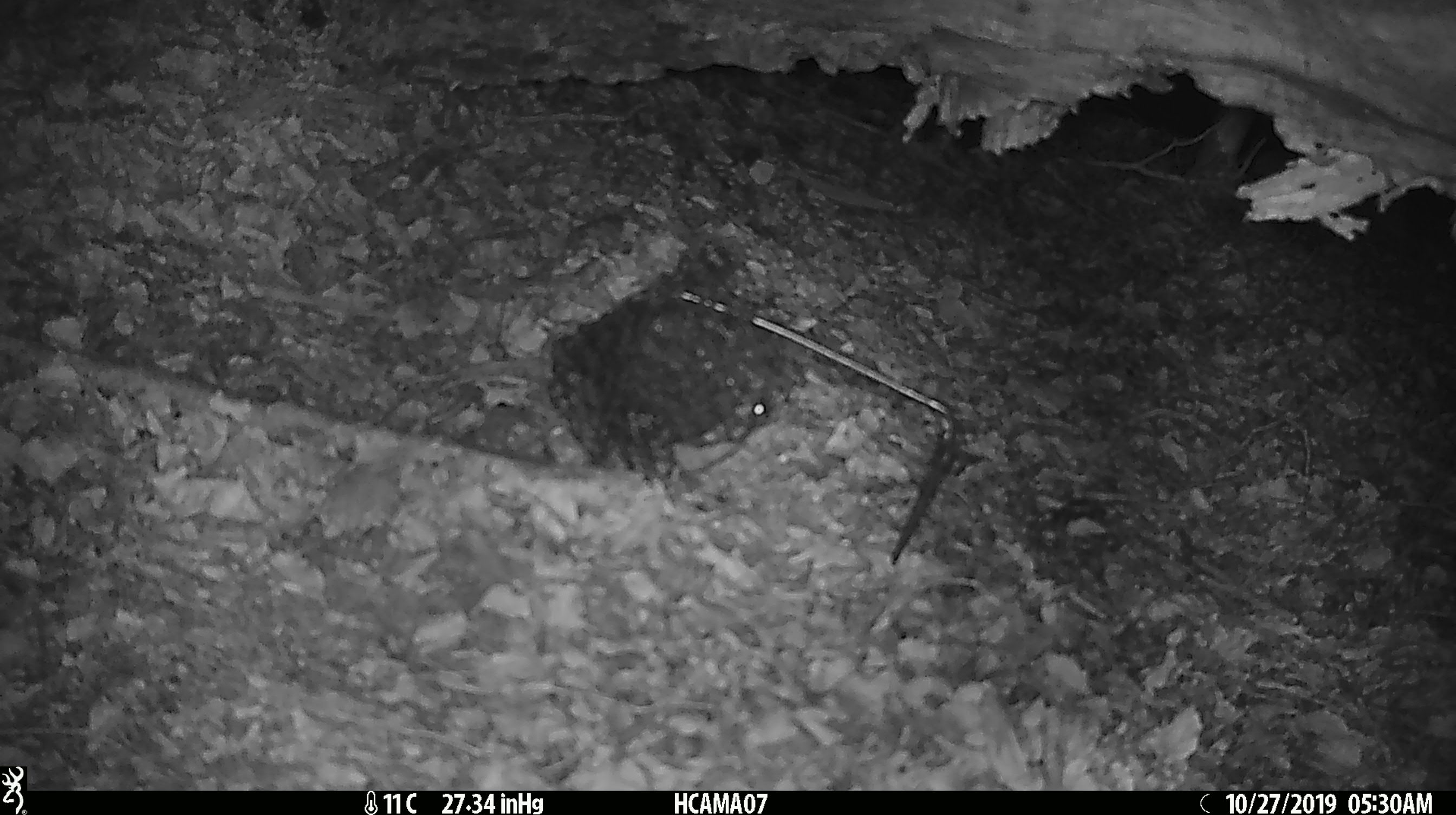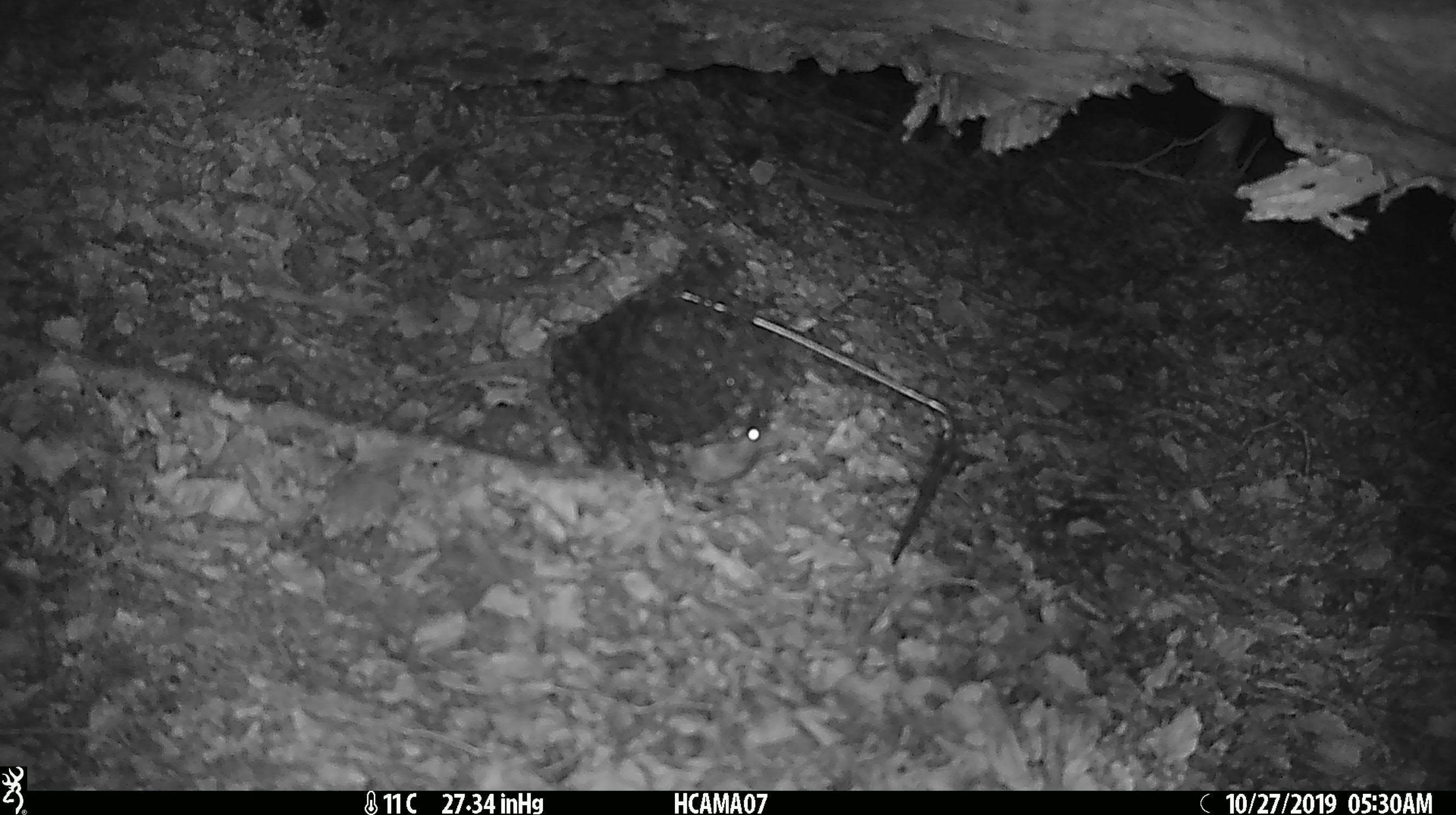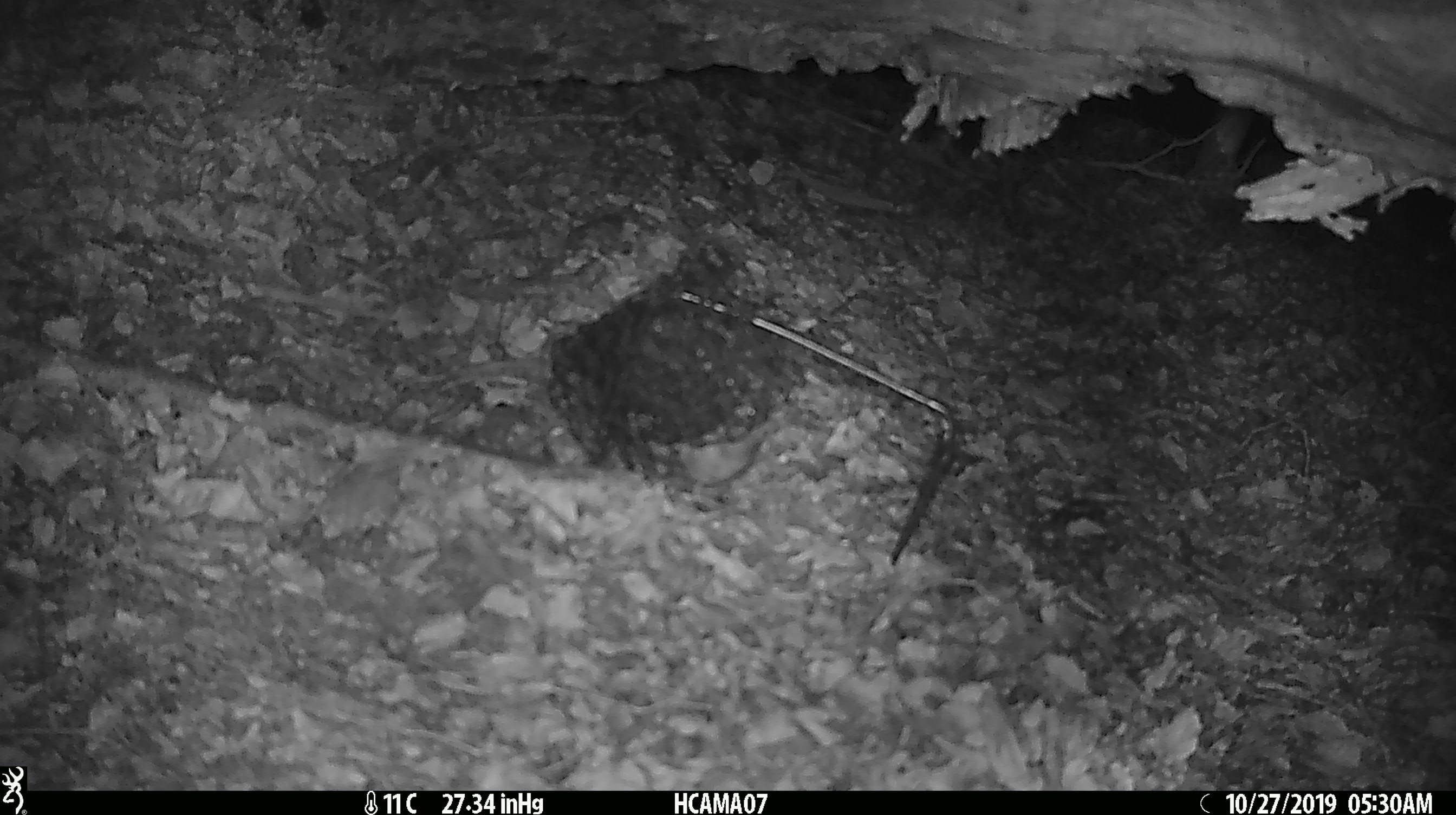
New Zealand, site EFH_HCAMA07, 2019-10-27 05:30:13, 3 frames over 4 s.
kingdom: Animalia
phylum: Chordata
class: Mammalia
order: Rodentia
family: Muridae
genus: Mus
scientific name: Mus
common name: mouse